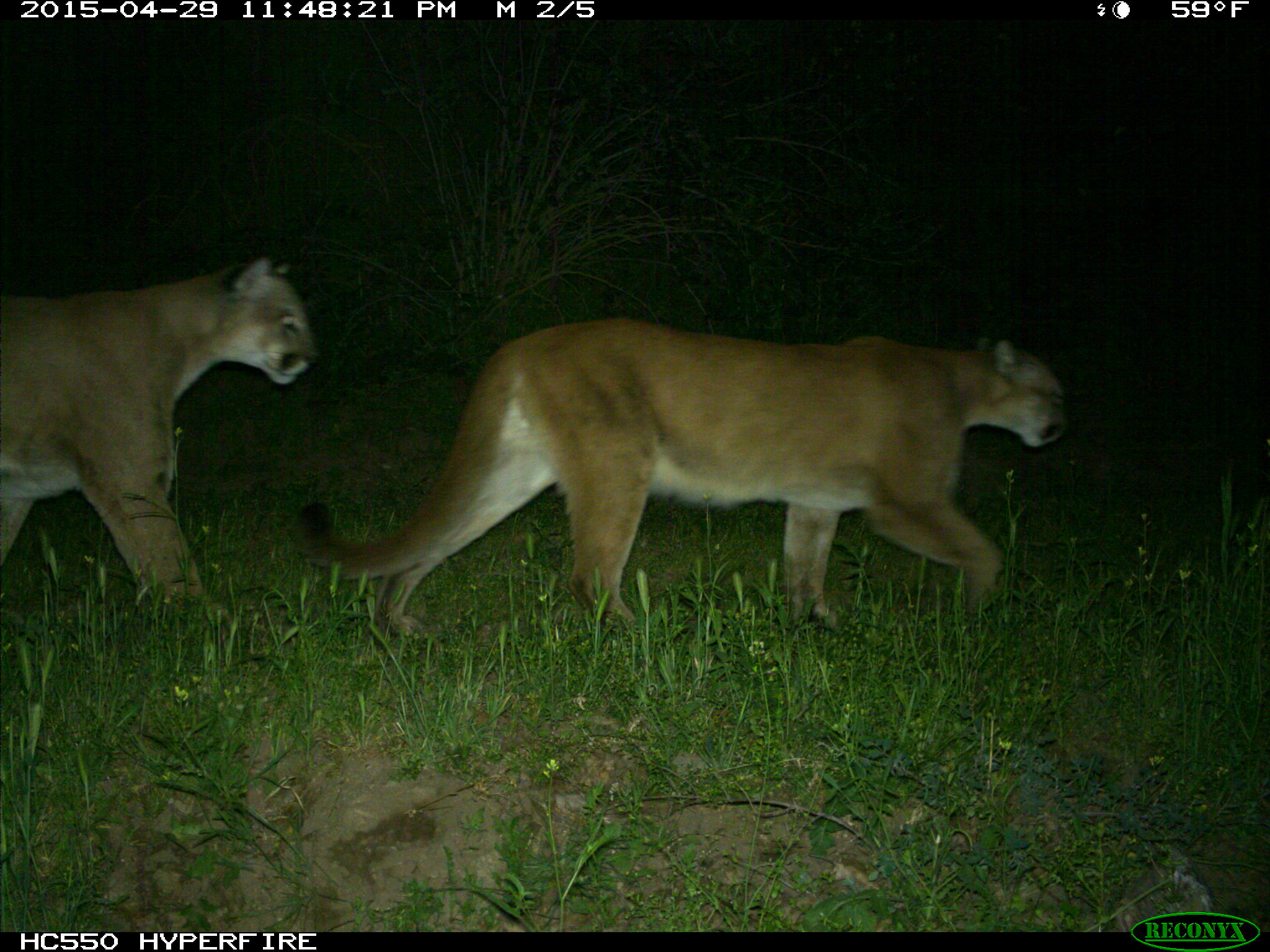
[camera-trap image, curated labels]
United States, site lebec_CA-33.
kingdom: Animalia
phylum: Chordata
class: Mammalia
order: Carnivora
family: Felidae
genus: Puma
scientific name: Puma concolor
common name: mountain lion